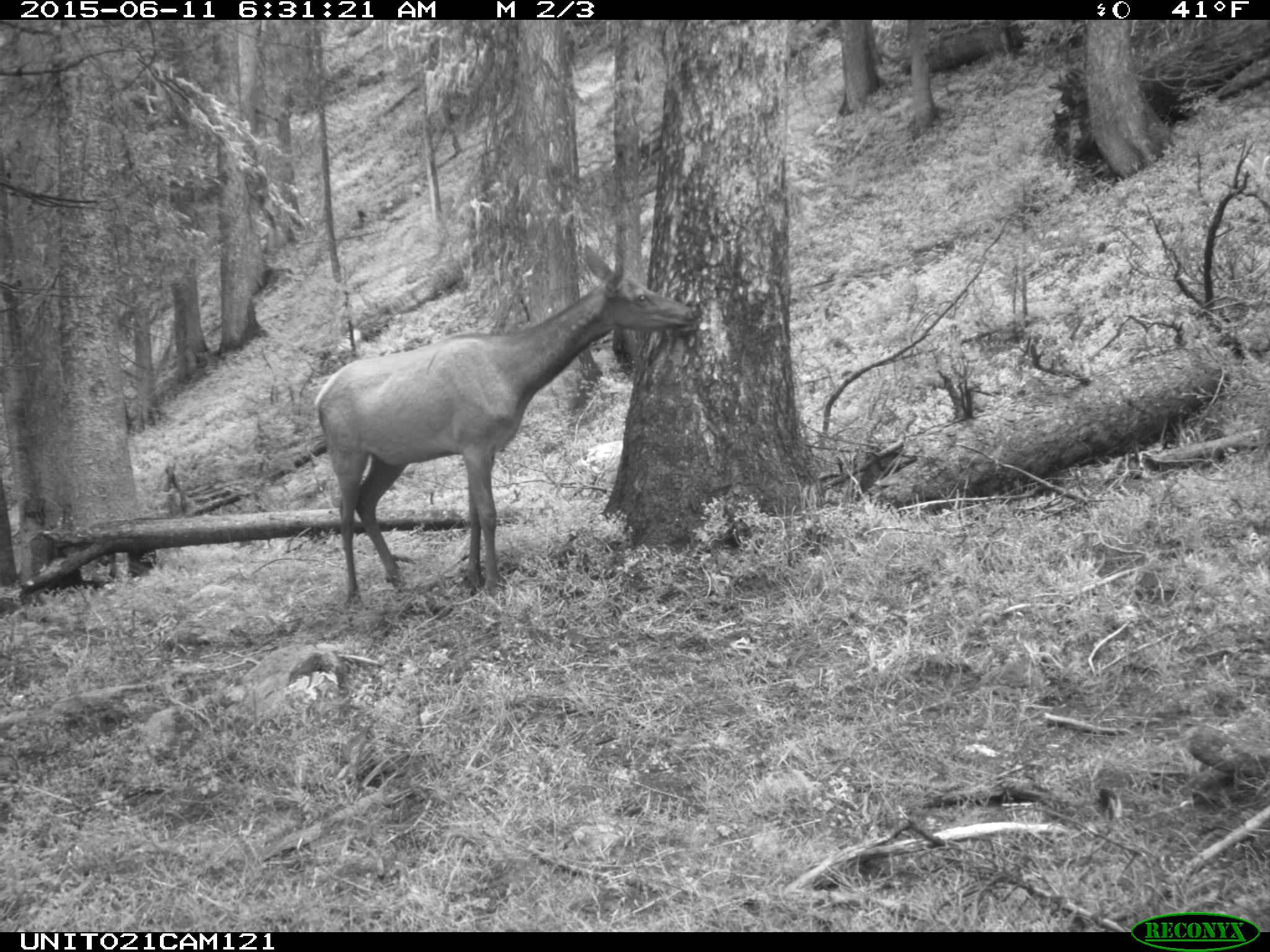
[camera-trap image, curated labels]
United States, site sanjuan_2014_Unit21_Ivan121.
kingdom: Animalia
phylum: Chordata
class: Mammalia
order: Artiodactyla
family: Cervidae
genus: Cervus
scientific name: Cervus elaphus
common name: red deer